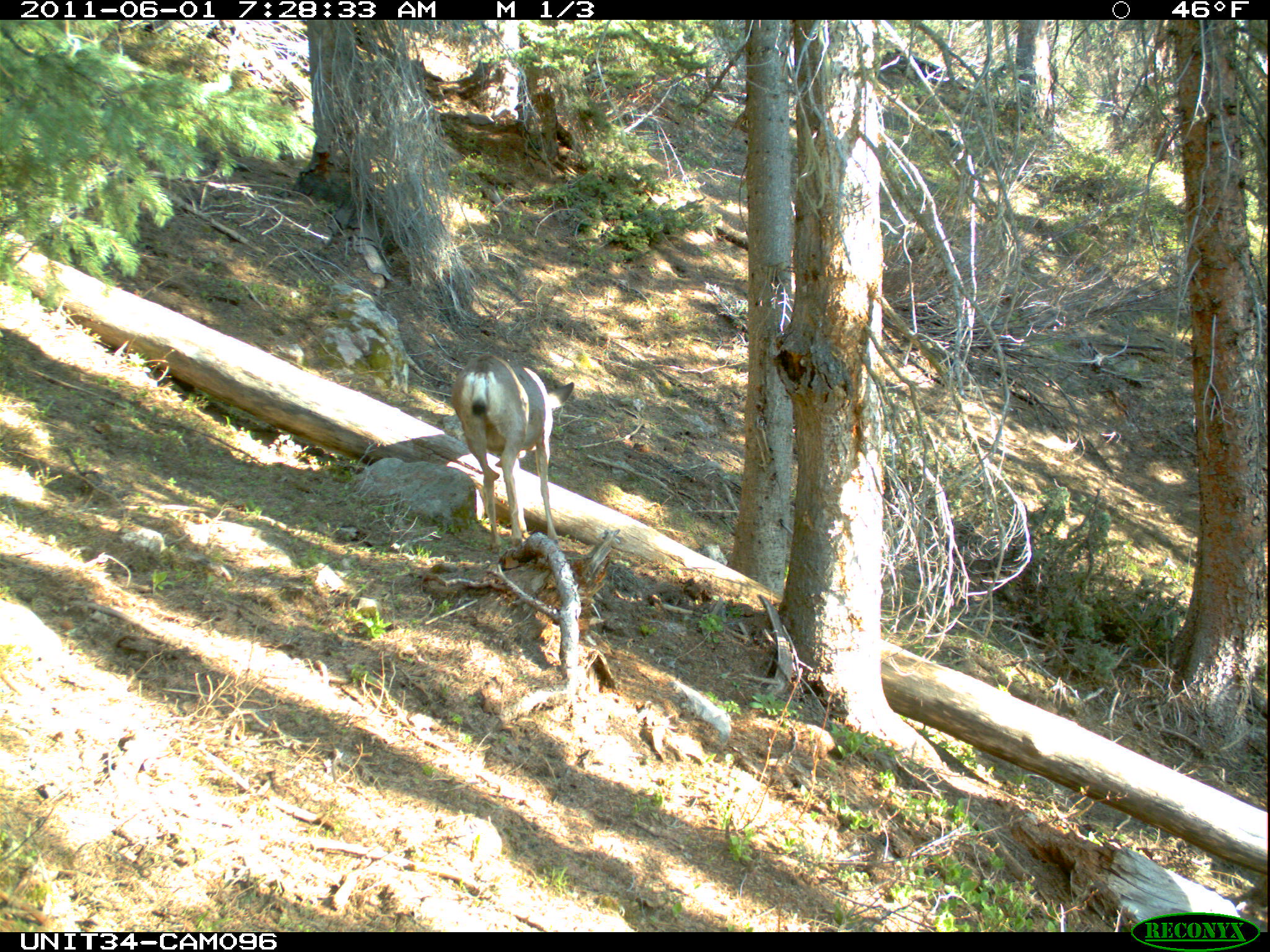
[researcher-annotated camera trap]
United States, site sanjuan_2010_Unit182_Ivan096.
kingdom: Animalia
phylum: Chordata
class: Mammalia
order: Artiodactyla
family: Cervidae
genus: Odocoileus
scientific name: Odocoileus hemionus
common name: mule deer